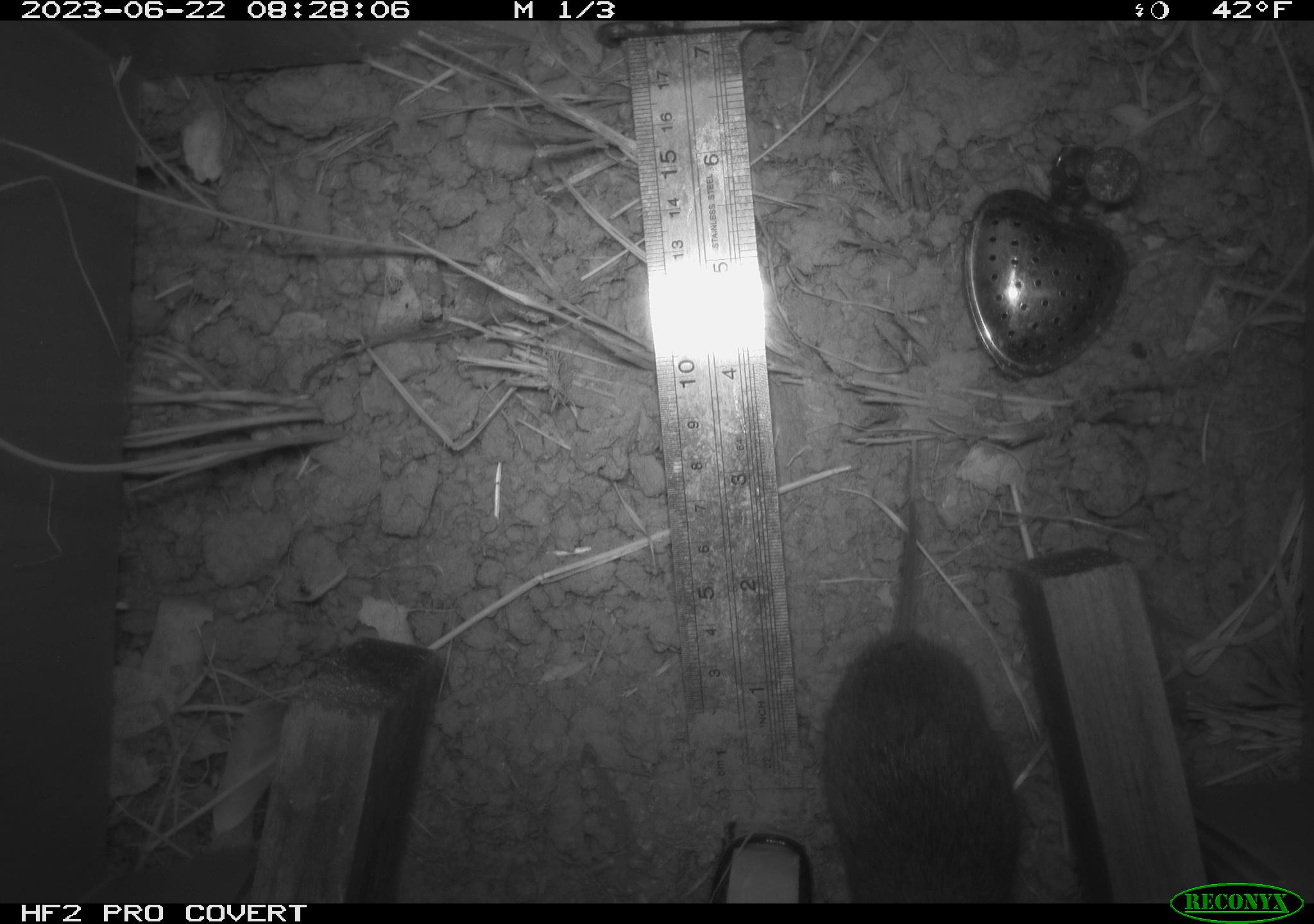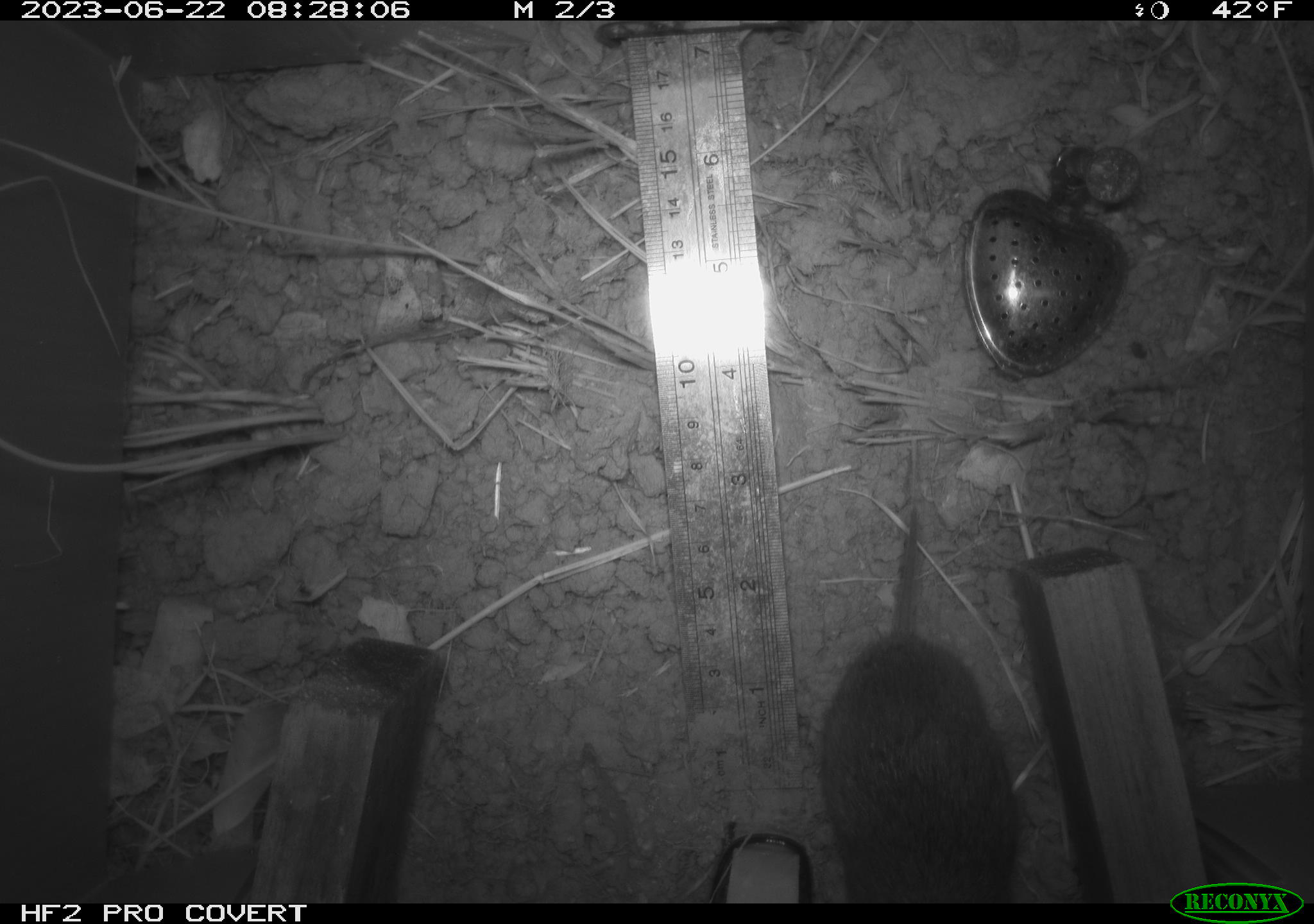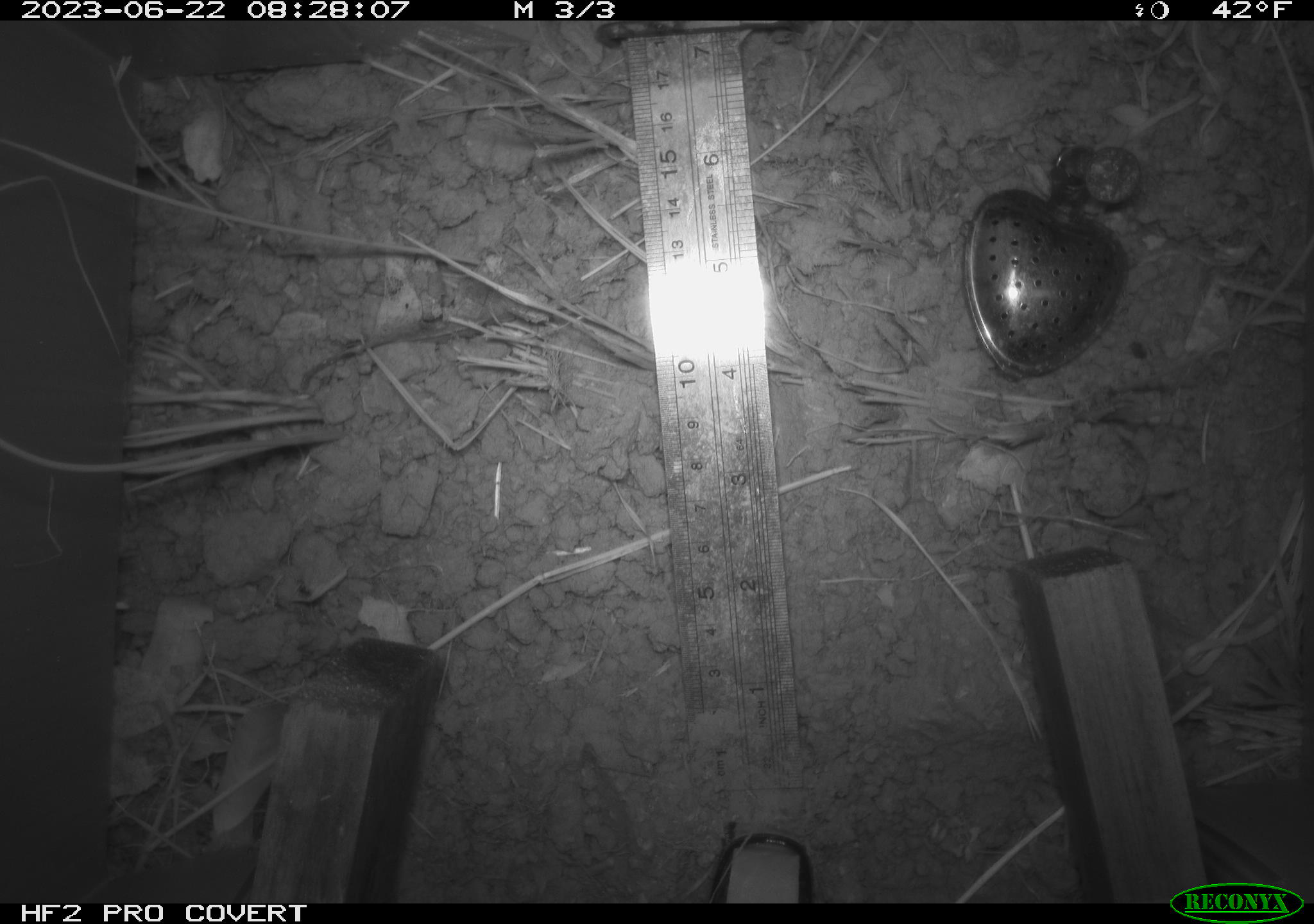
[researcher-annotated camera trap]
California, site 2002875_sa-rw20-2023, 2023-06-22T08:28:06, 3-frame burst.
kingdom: Animalia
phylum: Chordata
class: Mammalia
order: Rodentia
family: Cricetidae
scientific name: Arvicolinae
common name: voles, lemmings, and muskrats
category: arvicolinae subfamily